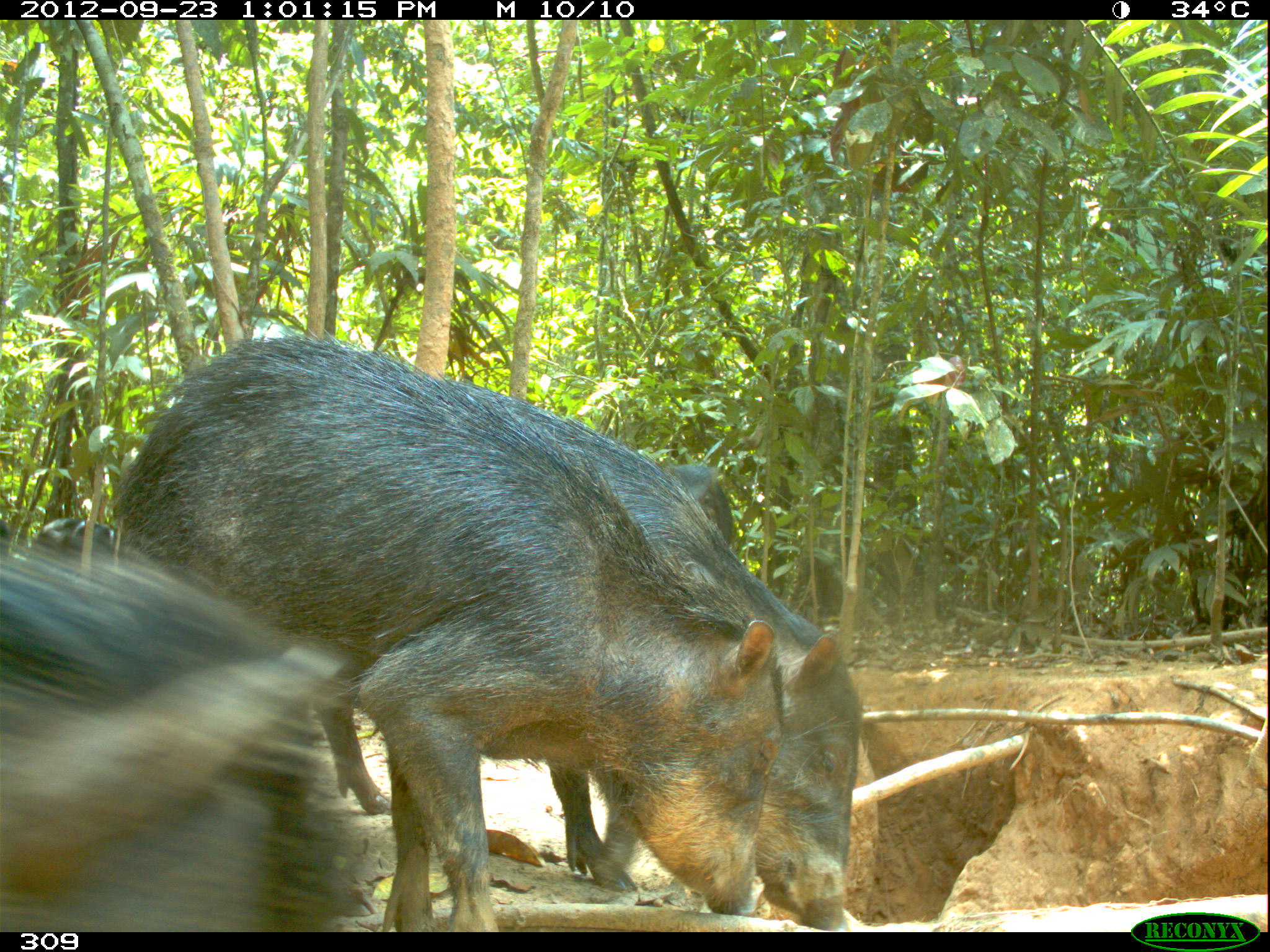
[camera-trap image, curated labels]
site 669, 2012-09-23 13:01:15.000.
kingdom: Animalia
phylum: Chordata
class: Mammalia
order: Artiodactyla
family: Tayassuidae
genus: Tayassu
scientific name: Tayassu pecari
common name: white-lipped peccary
Tayassu pecari (white-lipped peccary).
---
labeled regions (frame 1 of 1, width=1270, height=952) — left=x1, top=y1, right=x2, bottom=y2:
tayassu pecari: left=109, top=340, right=783, bottom=932; left=316, top=381, right=861, bottom=932; left=0, top=536, right=356, bottom=932; left=667, top=464, right=733, bottom=547; left=25, top=517, right=115, bottom=565